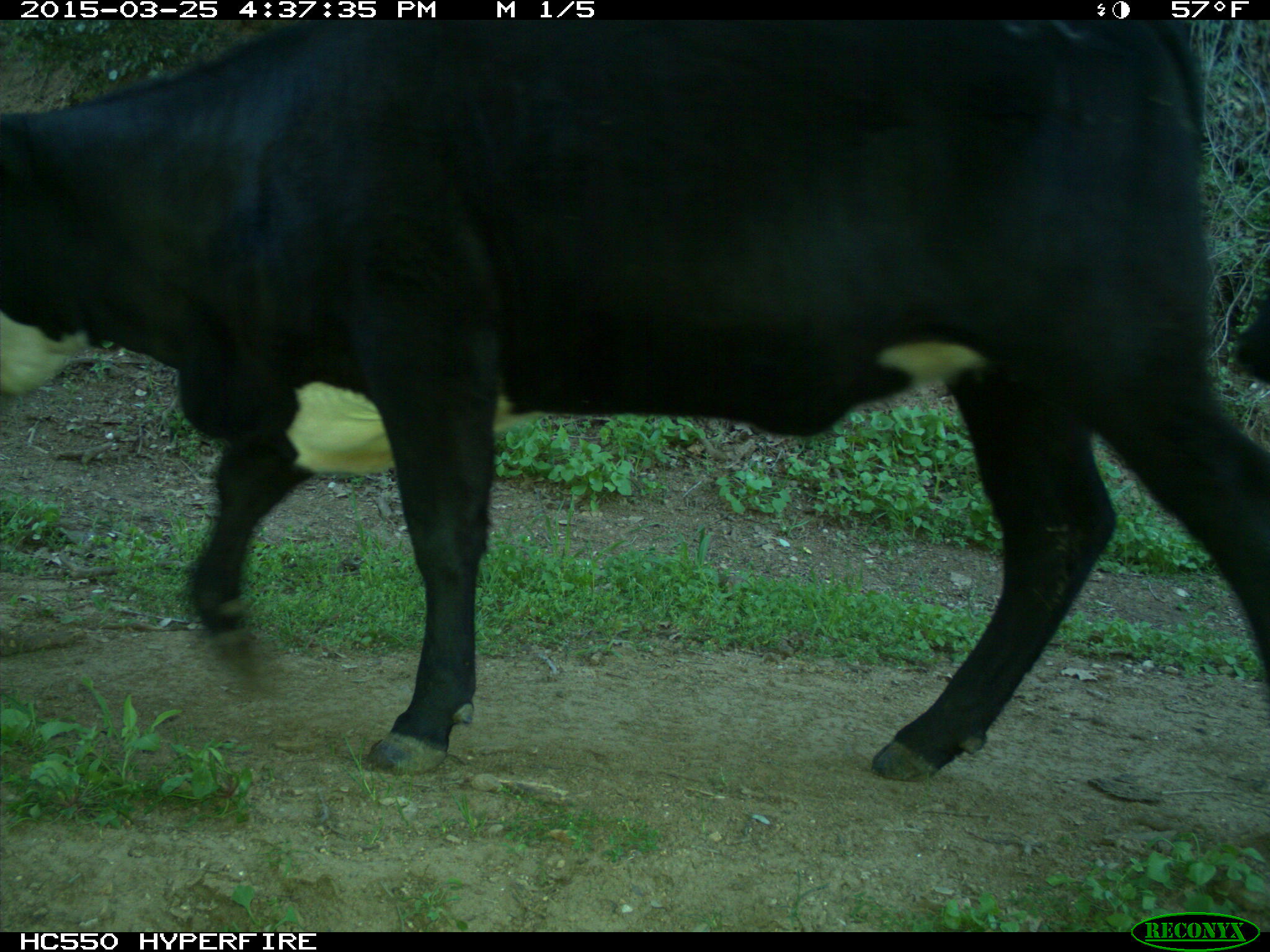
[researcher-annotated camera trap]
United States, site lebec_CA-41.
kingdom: Animalia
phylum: Chordata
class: Mammalia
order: Artiodactyla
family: Bovidae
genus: Bos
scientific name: Bos taurus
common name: domestic cow